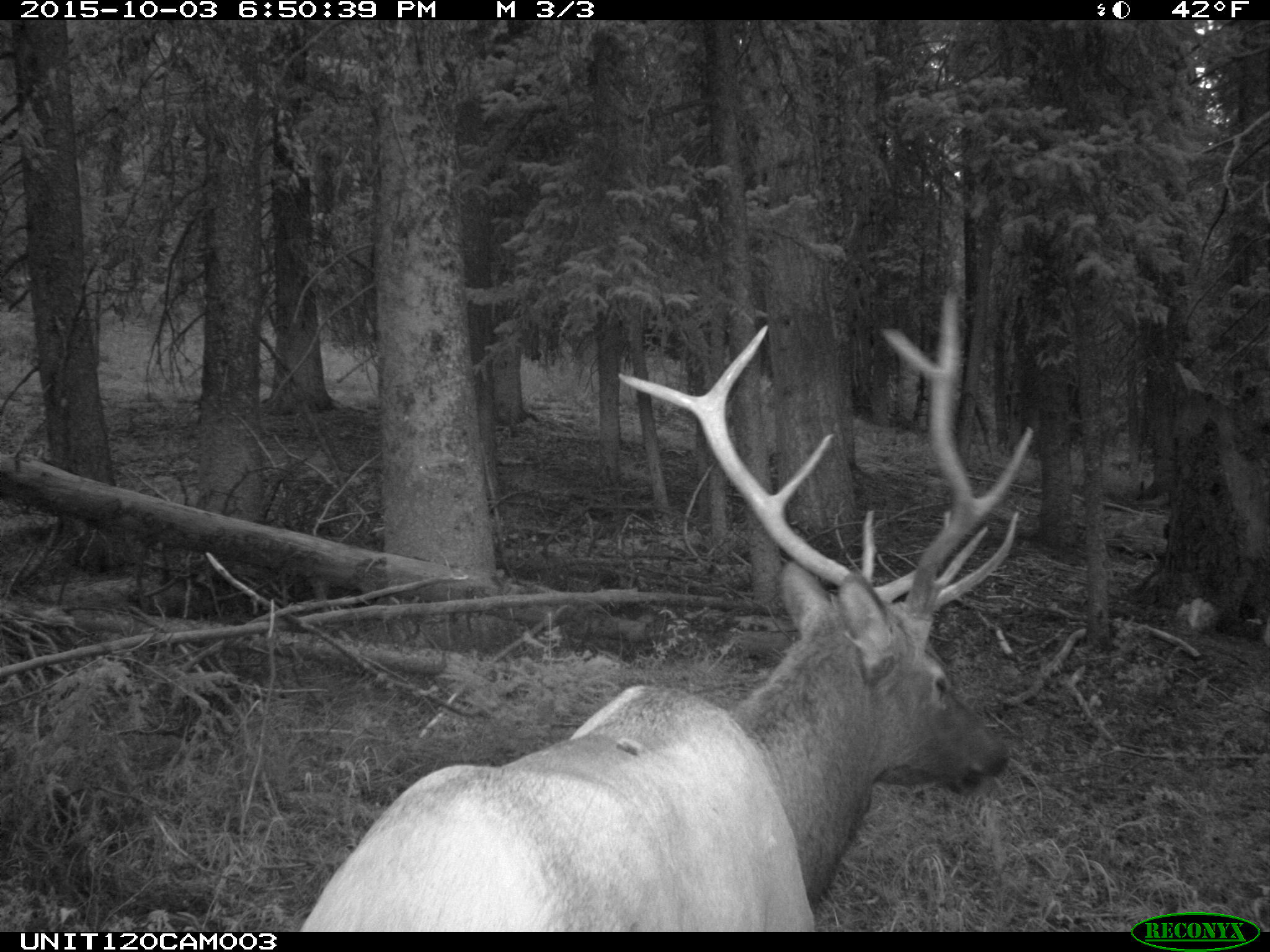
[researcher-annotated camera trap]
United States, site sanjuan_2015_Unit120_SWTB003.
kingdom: Animalia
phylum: Chordata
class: Mammalia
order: Artiodactyla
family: Cervidae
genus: Cervus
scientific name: Cervus elaphus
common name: red deer